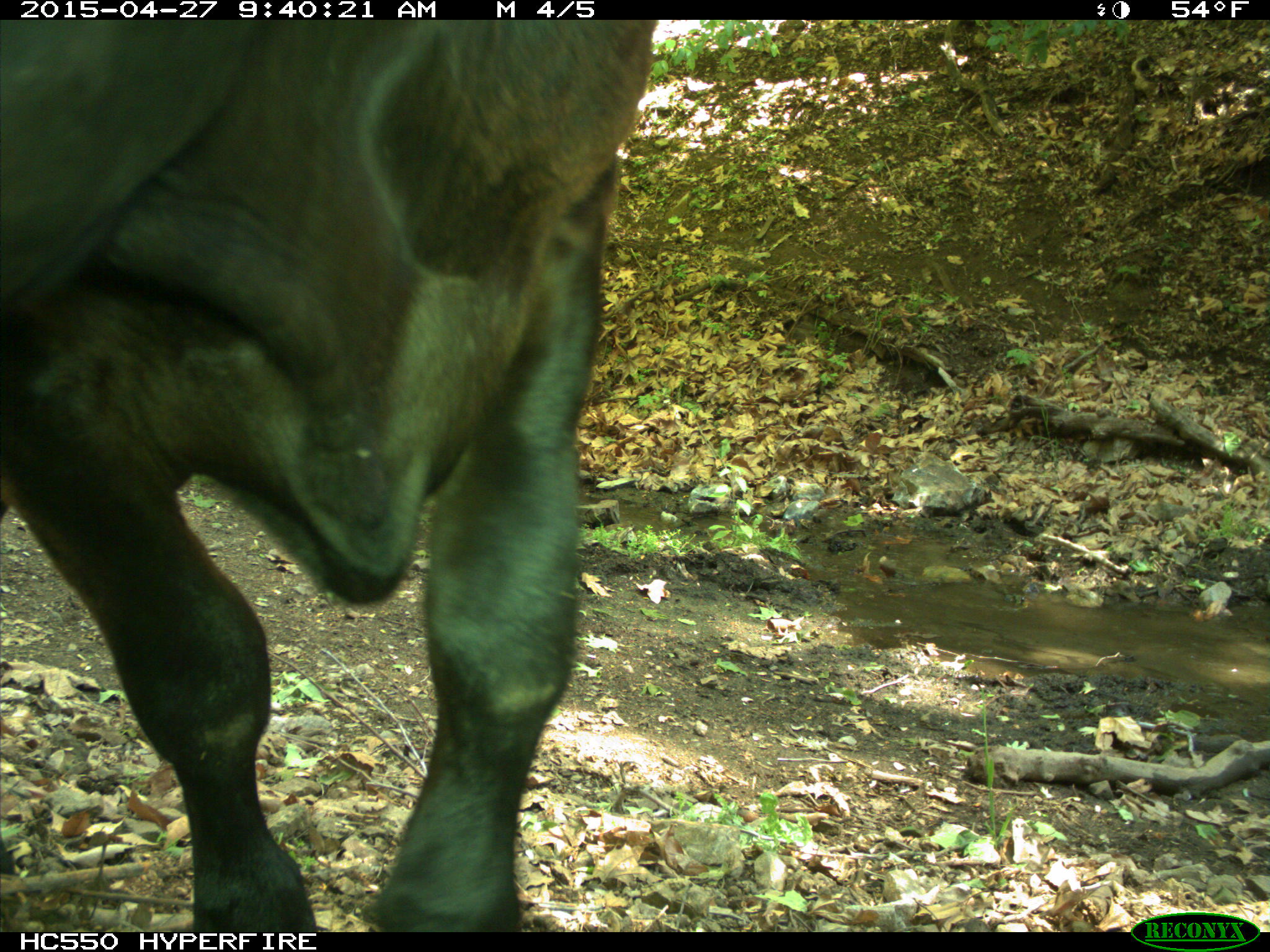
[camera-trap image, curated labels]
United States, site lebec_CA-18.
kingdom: Animalia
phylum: Chordata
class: Mammalia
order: Artiodactyla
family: Bovidae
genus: Bos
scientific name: Bos taurus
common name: domestic cow